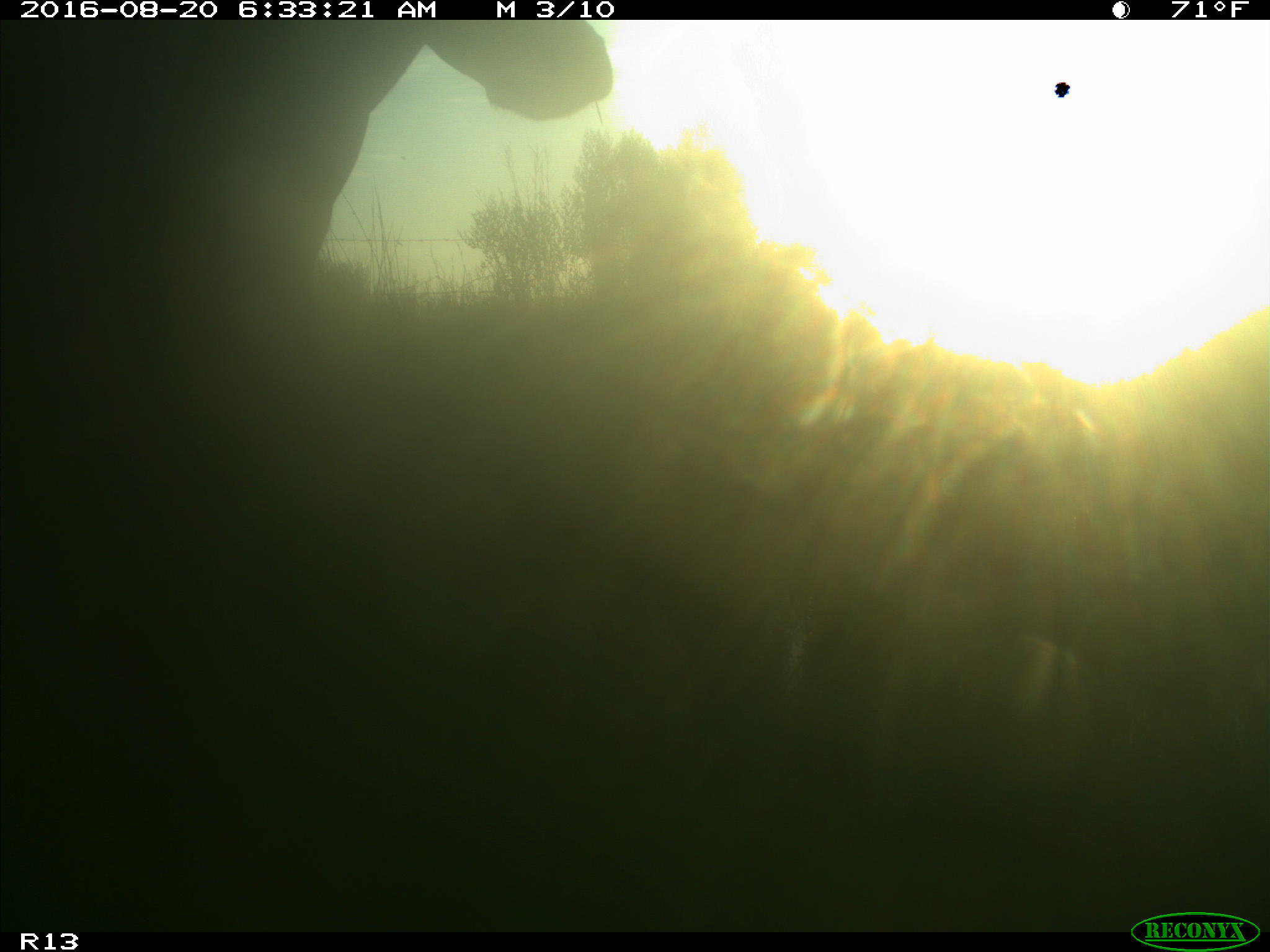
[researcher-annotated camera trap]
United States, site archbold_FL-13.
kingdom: Animalia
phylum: Chordata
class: Mammalia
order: Artiodactyla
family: Bovidae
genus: Bos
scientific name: Bos taurus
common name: domestic cow